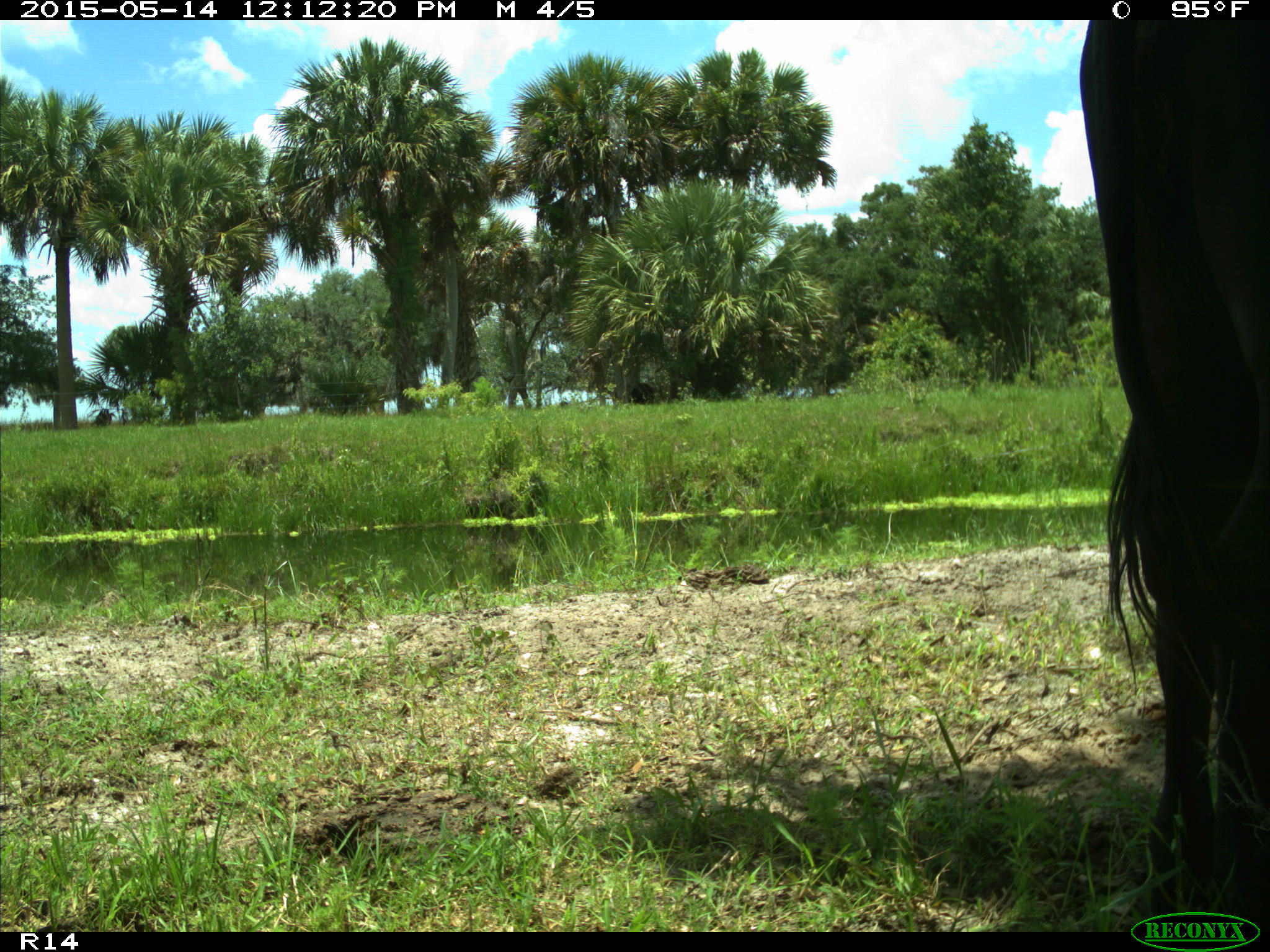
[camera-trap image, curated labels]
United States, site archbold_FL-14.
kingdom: Animalia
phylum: Chordata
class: Mammalia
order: Artiodactyla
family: Bovidae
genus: Bos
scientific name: Bos taurus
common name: domestic cow